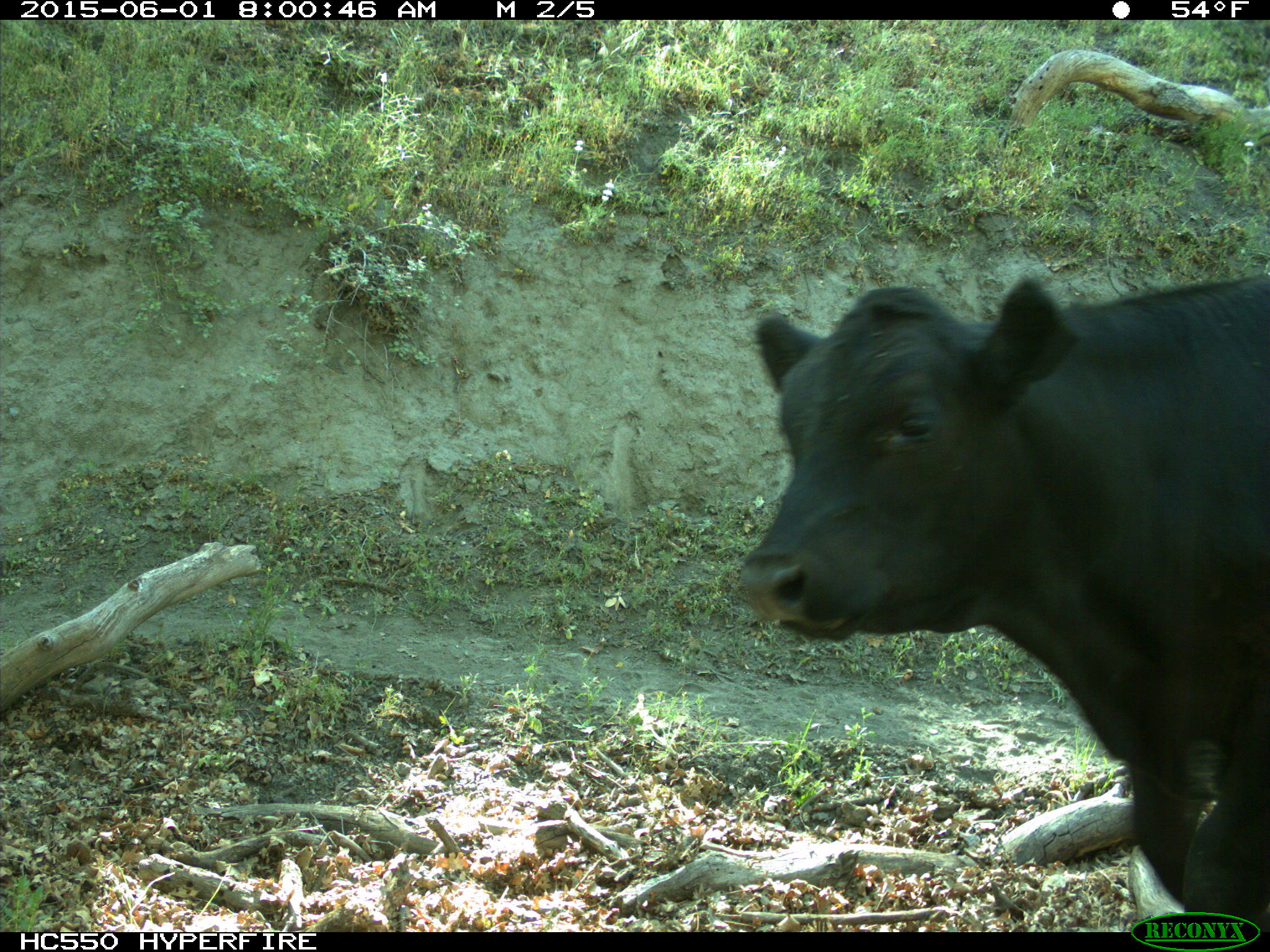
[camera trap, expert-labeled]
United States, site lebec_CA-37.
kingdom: Animalia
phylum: Chordata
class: Mammalia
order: Artiodactyla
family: Bovidae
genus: Bos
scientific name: Bos taurus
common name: domestic cow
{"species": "Bos taurus (domestic cow)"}